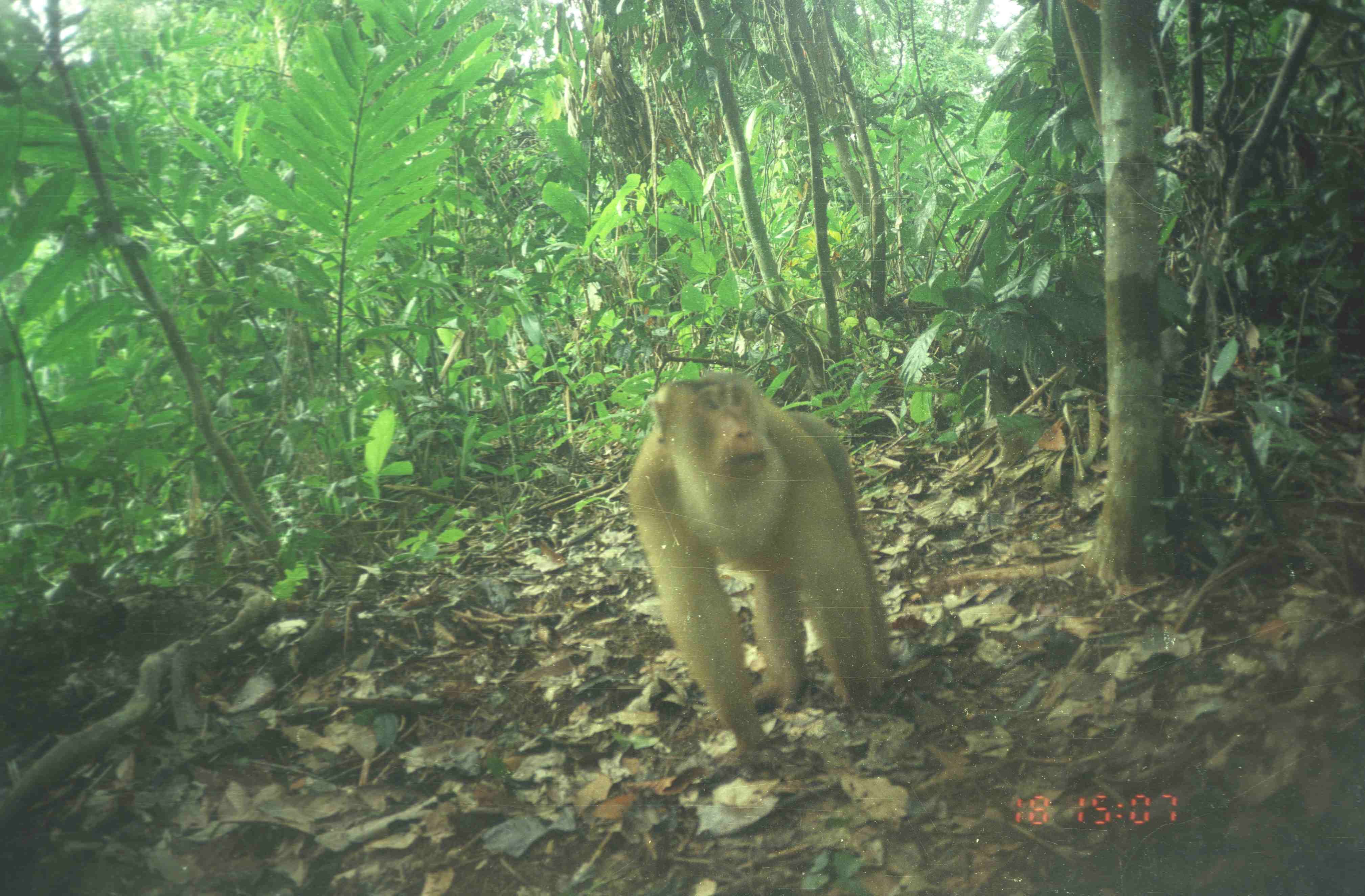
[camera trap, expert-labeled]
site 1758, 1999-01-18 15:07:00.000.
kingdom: Animalia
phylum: Chordata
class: Mammalia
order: Primates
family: Cercopithecidae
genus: Macaca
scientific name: Macaca nemestrina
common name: southern pig-tailed macaque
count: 1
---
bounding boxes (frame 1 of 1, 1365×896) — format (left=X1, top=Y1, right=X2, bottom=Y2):
macaca nemestrina: (left=625, top=373, right=893, bottom=766)